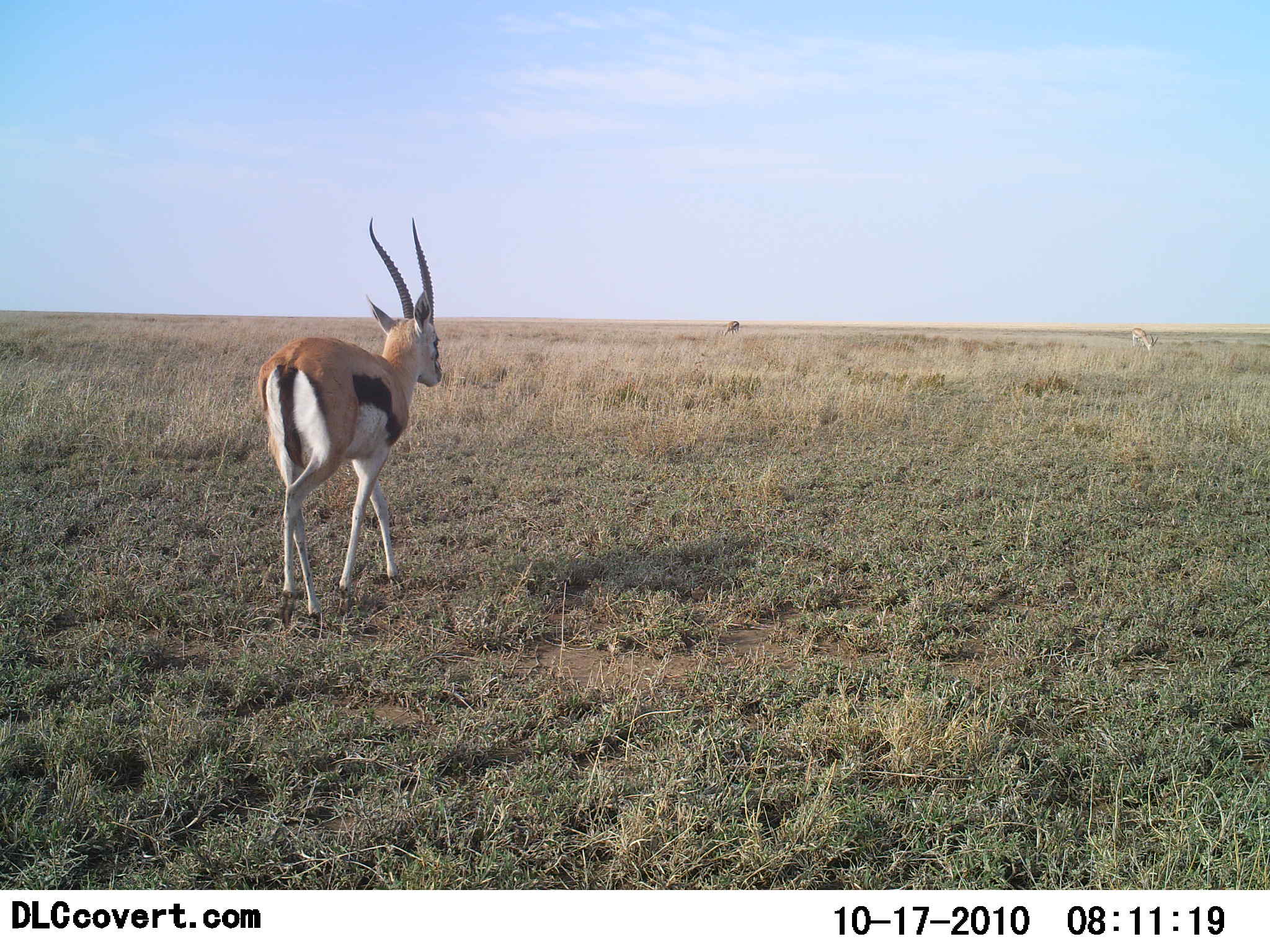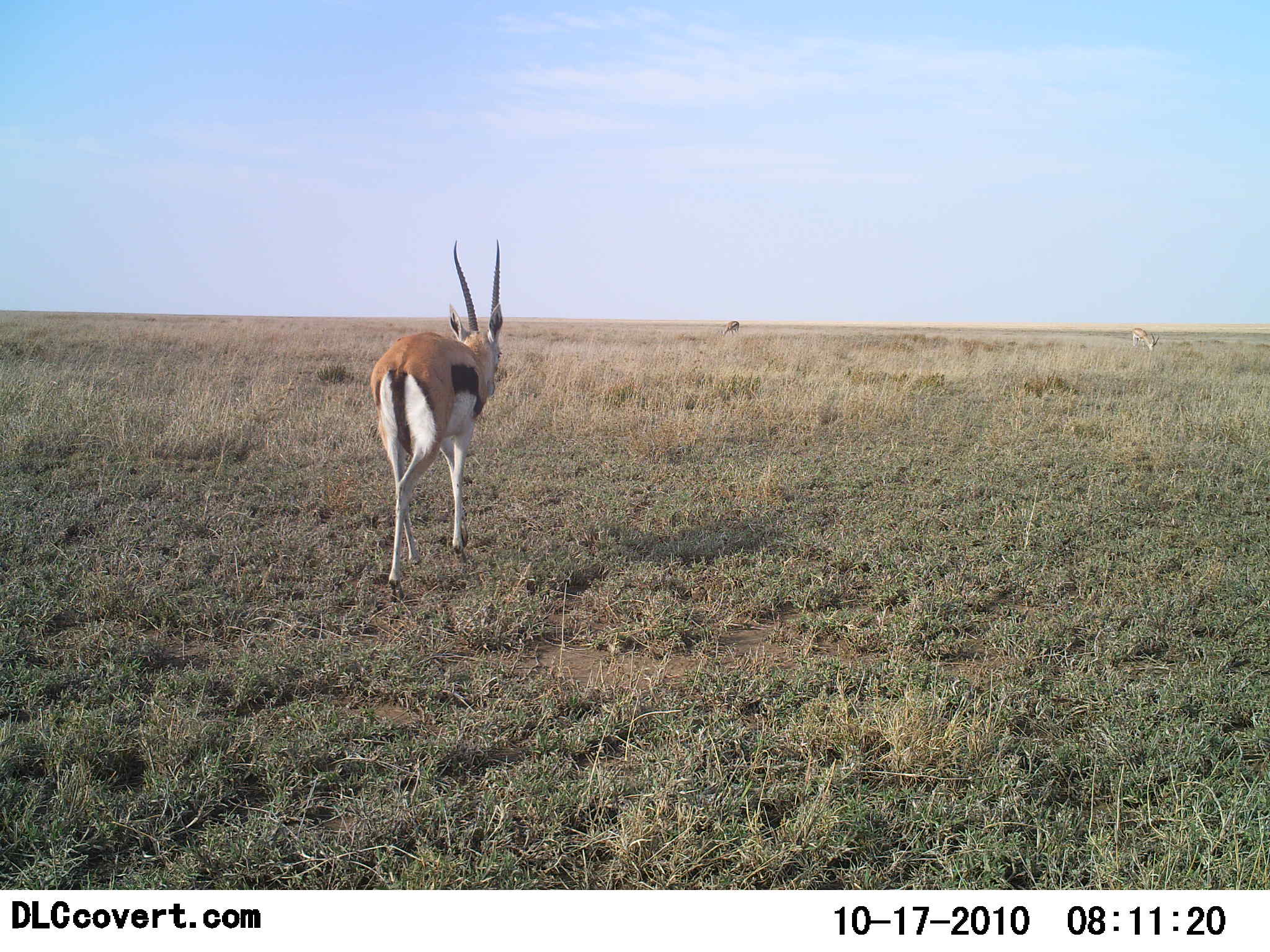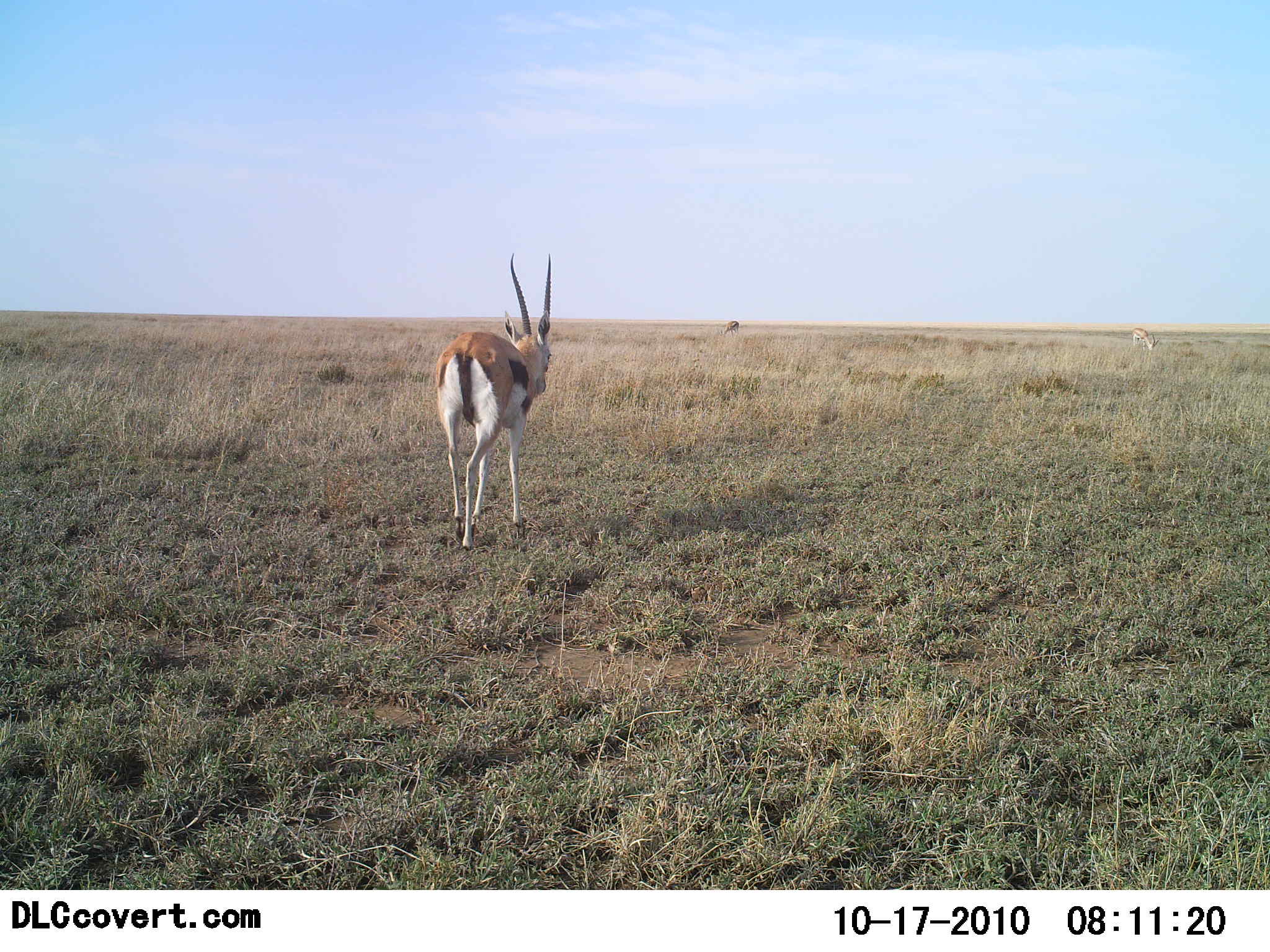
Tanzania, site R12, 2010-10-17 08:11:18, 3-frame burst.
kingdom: Animalia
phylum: Chordata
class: Mammalia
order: Artiodactyla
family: Bovidae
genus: Eudorcas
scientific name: Eudorcas thomsonii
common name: thomson's gazelle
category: gazellethomsons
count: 1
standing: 5%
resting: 0%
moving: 95%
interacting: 0%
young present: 0%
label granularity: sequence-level